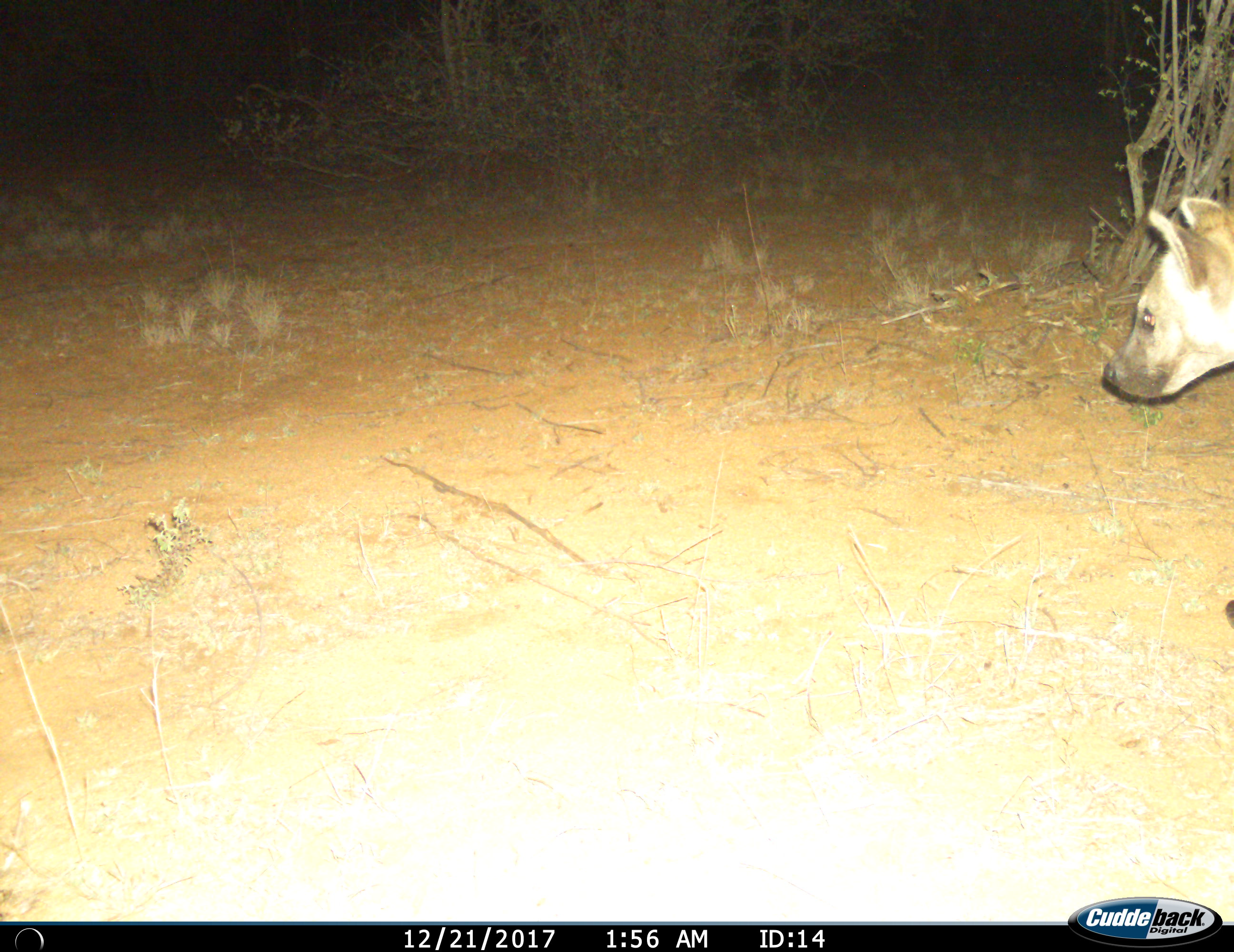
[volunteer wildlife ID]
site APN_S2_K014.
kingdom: Animalia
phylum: Chordata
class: Mammalia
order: Carnivora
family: Hyaenidae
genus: Crocuta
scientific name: Crocuta crocuta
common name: spotted hyena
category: hyenaspotted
Hyenaspotted (spotted hyena) (Crocuta crocuta), count 1. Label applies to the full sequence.